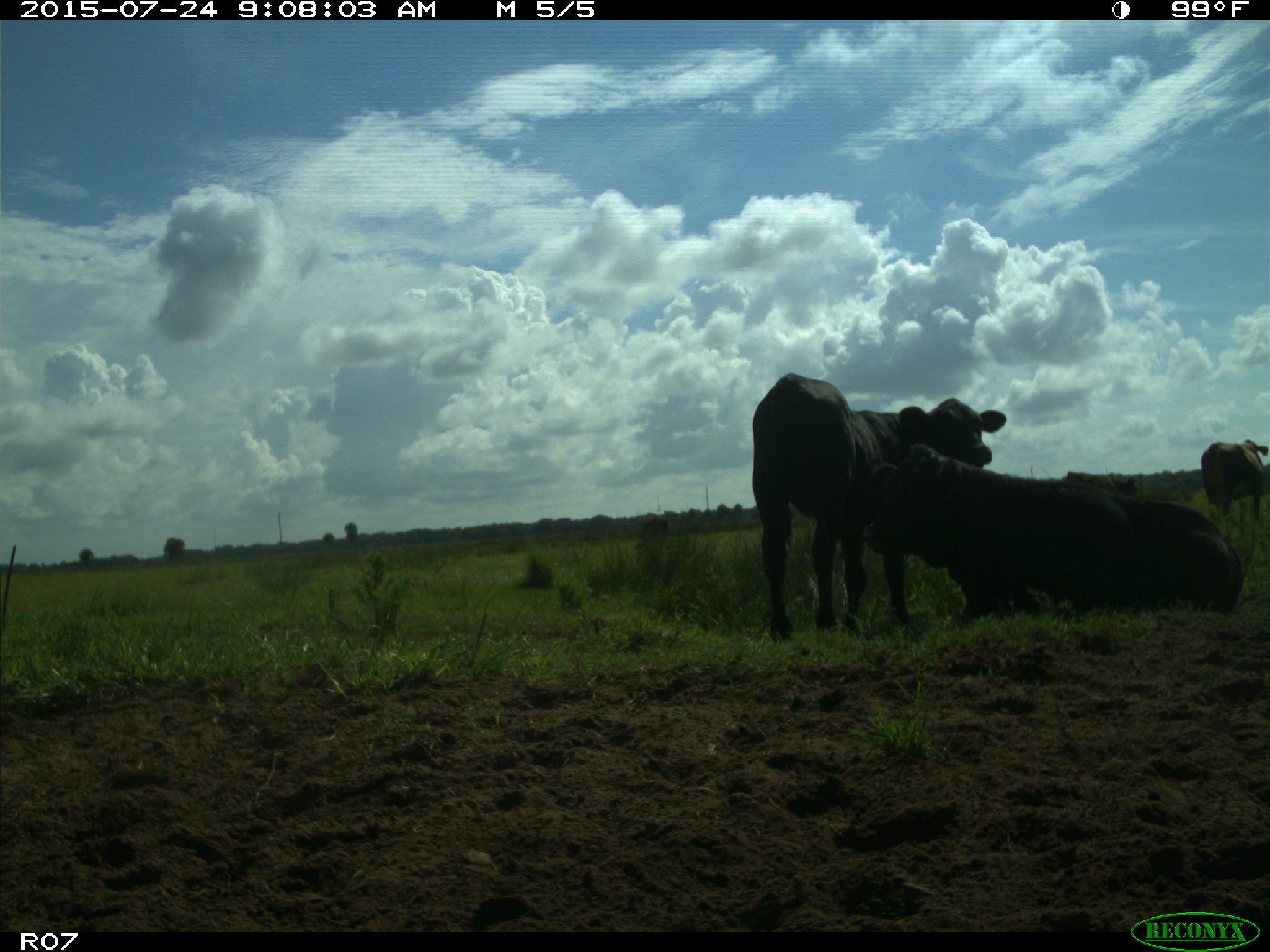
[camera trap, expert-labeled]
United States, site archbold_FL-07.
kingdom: Animalia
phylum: Chordata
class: Mammalia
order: Artiodactyla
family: Bovidae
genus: Bos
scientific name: Bos taurus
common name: domestic cow